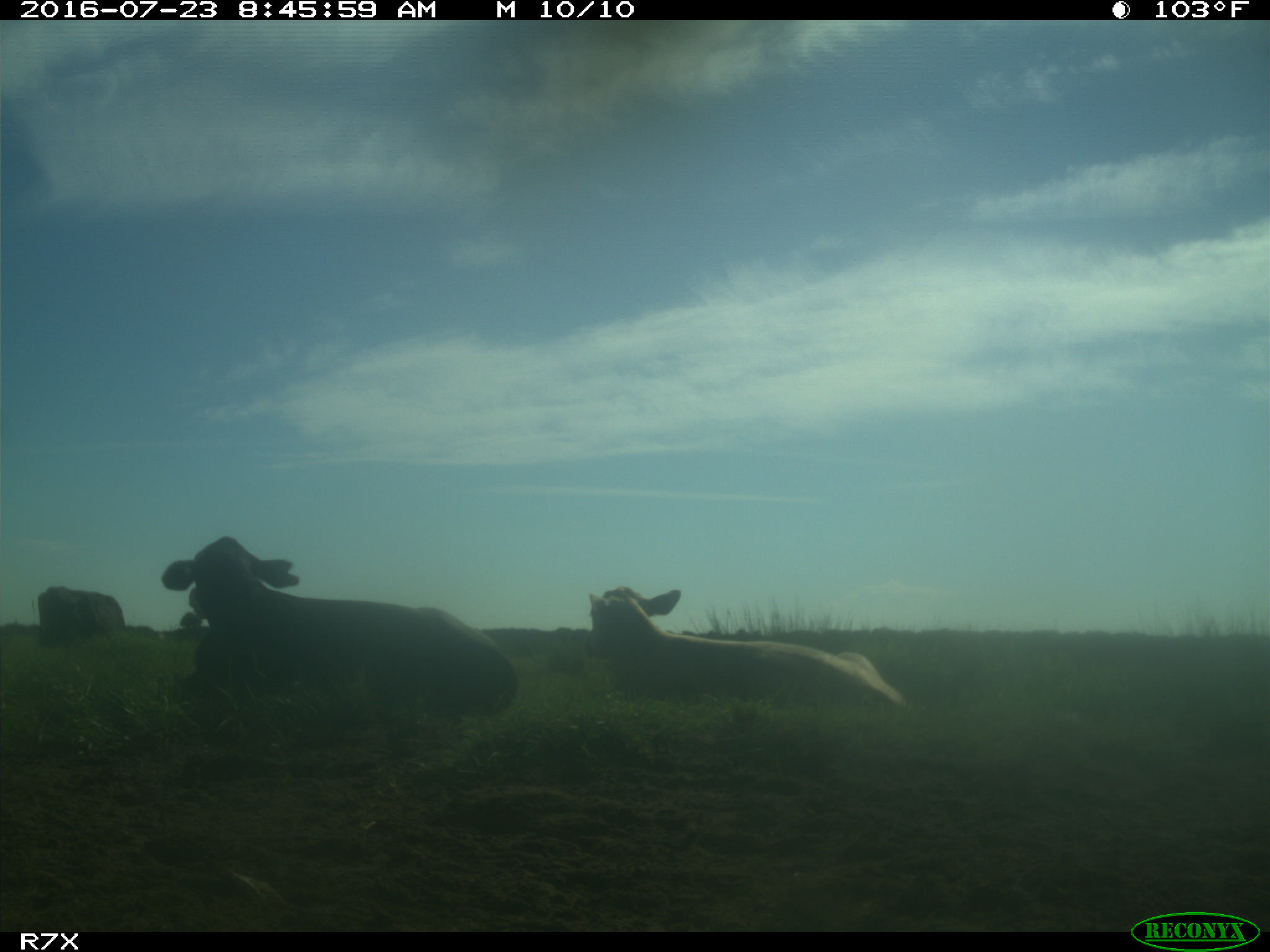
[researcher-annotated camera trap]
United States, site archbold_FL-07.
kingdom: Animalia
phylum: Chordata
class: Mammalia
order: Artiodactyla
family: Bovidae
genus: Bos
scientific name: Bos taurus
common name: domestic cow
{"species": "Bos taurus (domestic cow)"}